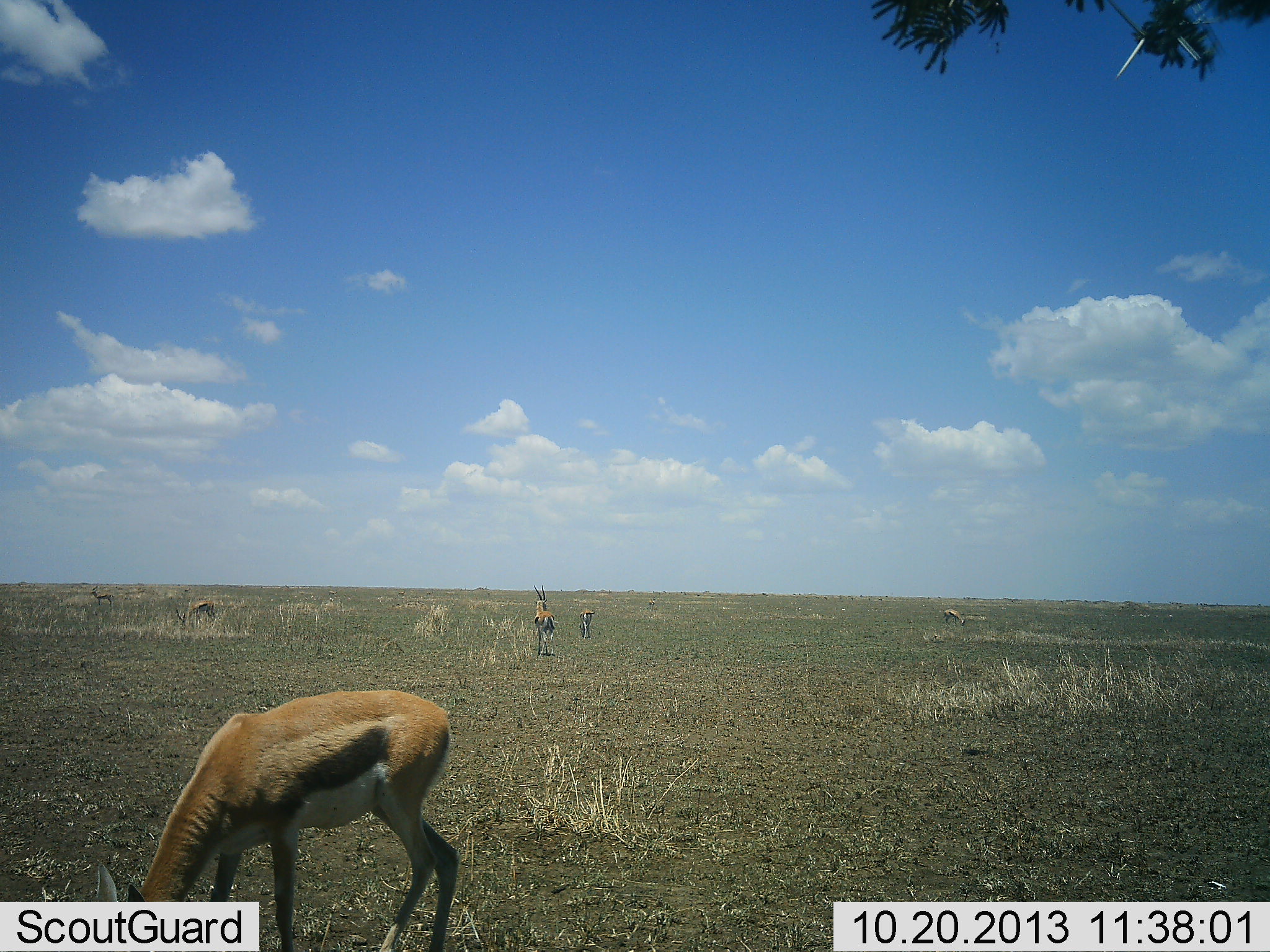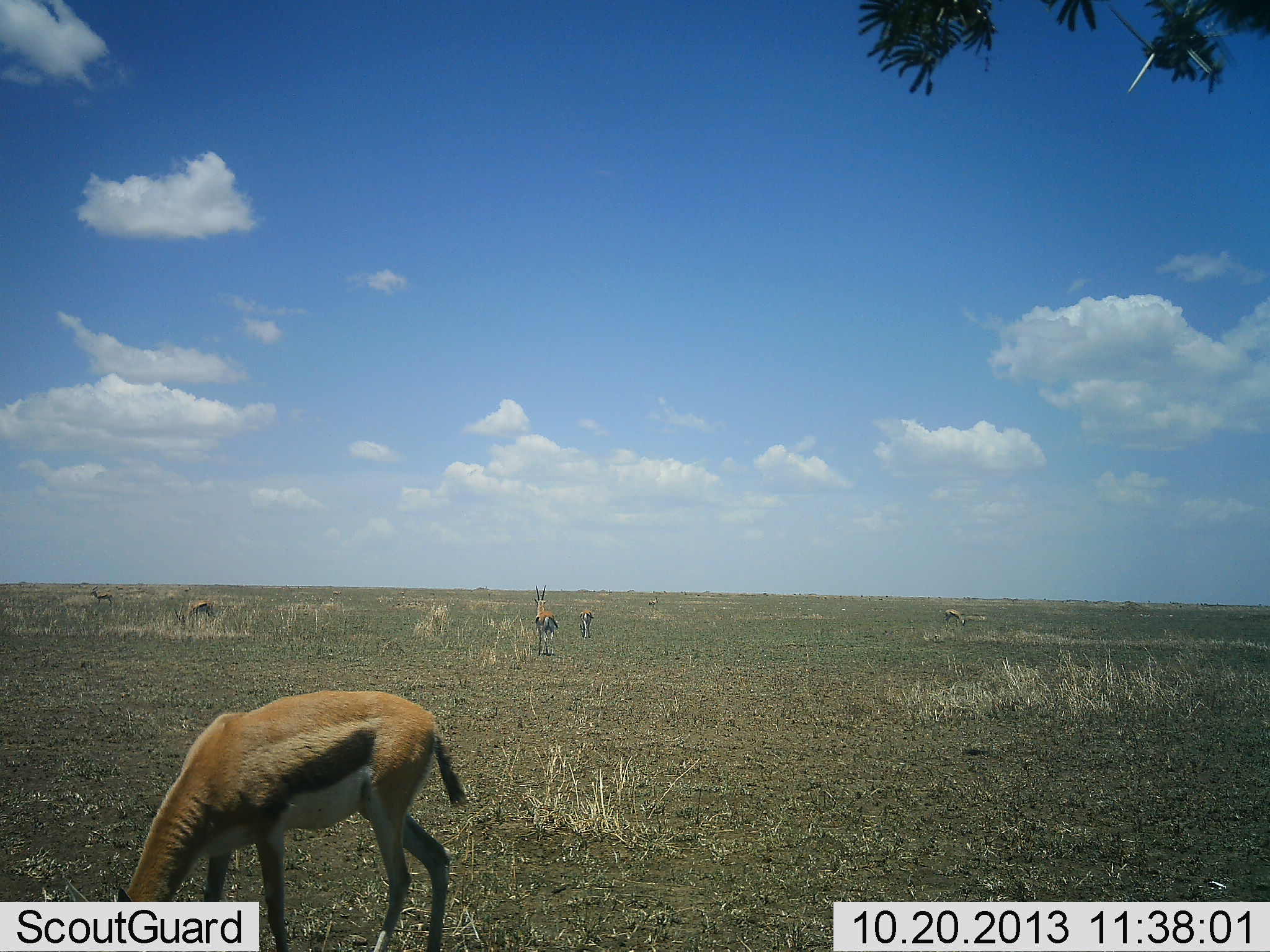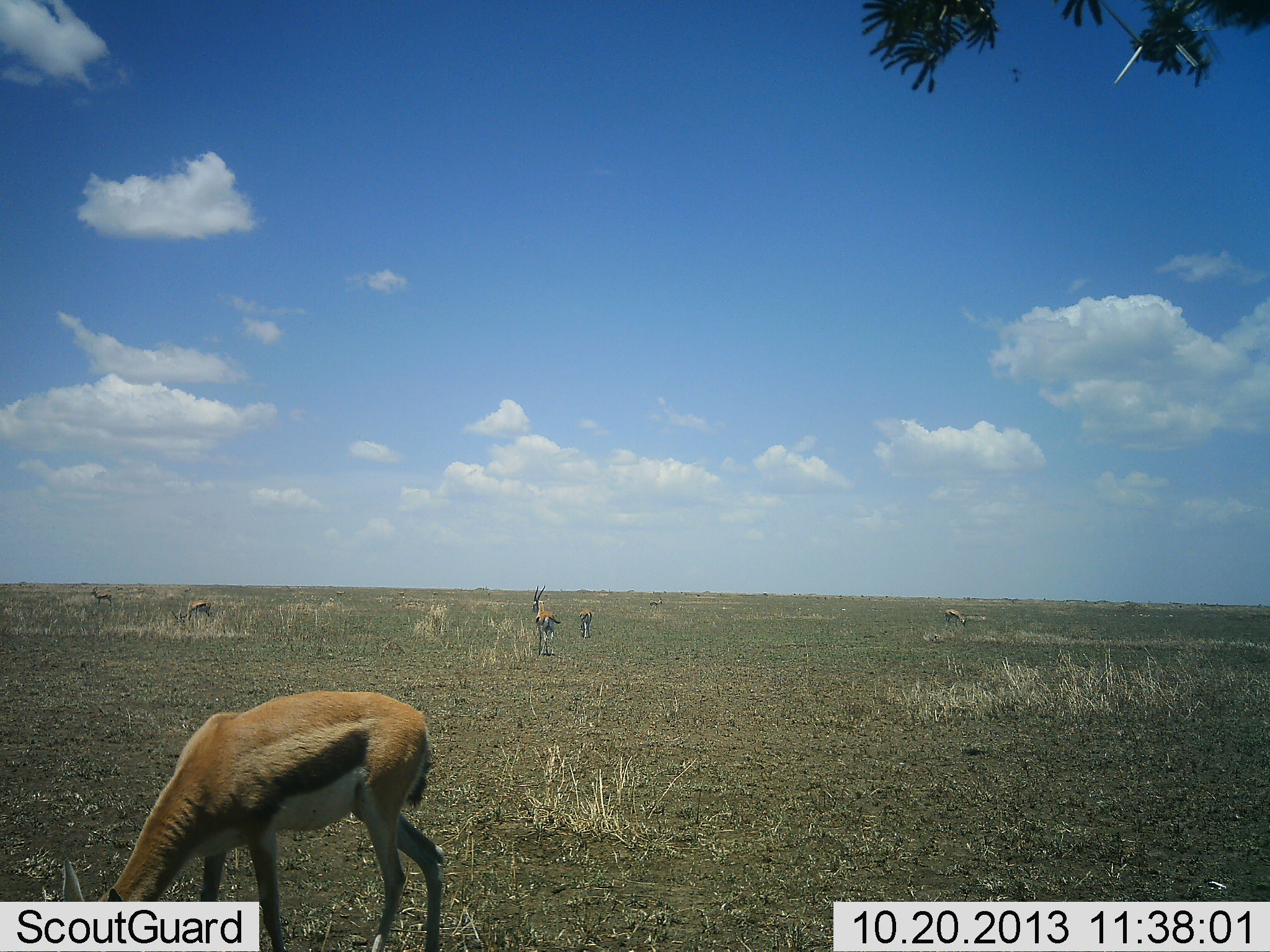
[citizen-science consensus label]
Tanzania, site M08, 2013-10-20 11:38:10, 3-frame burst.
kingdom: Animalia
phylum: Chordata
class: Mammalia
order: Artiodactyla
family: Bovidae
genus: Eudorcas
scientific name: Eudorcas thomsonii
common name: thomson's gazelle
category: gazellethomsons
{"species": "gazellethomsons (thomson's gazelle) (Eudorcas thomsonii)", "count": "7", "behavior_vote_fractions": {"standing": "60%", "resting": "0%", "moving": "20%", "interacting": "0%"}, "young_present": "10%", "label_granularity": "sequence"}